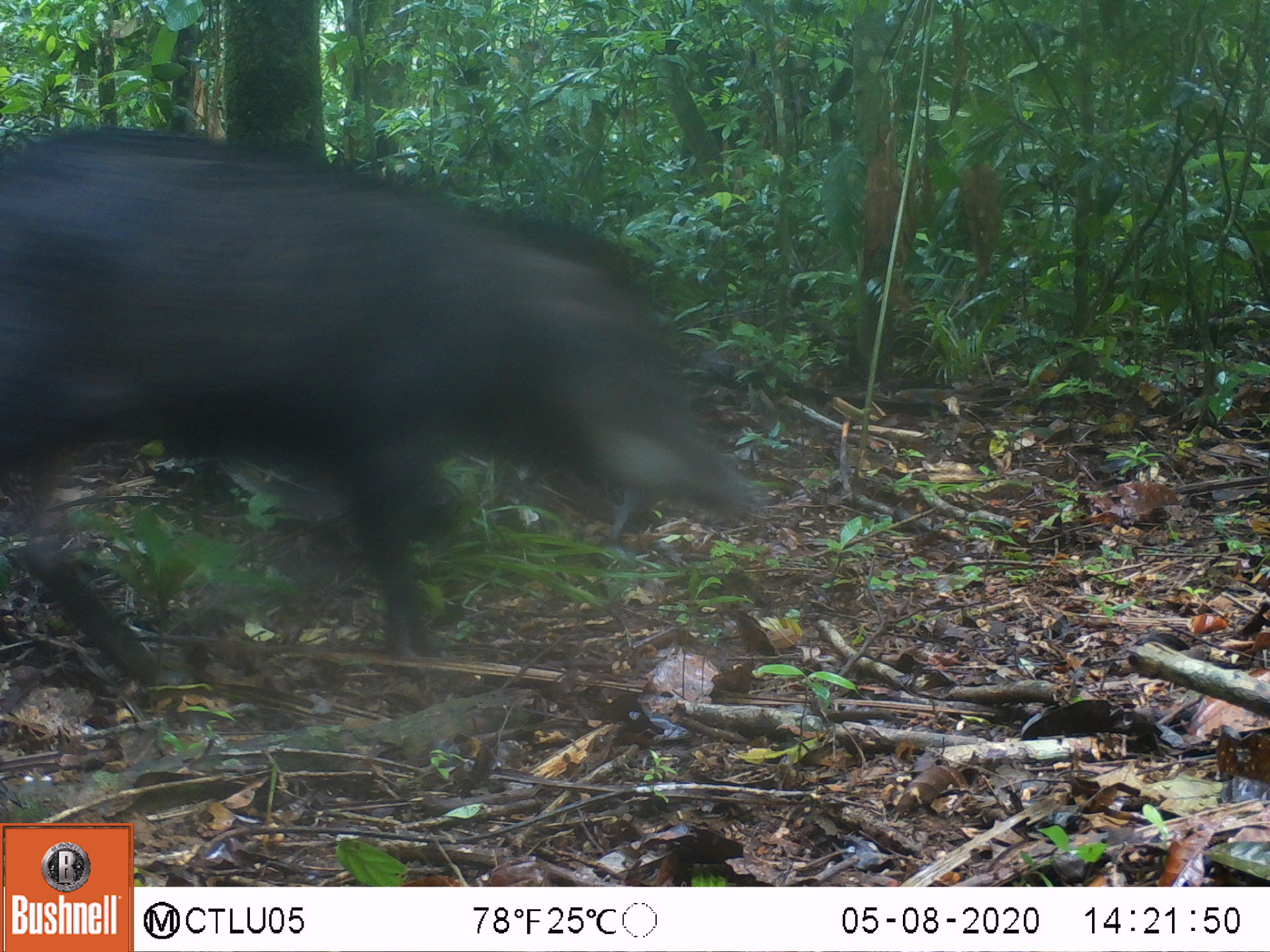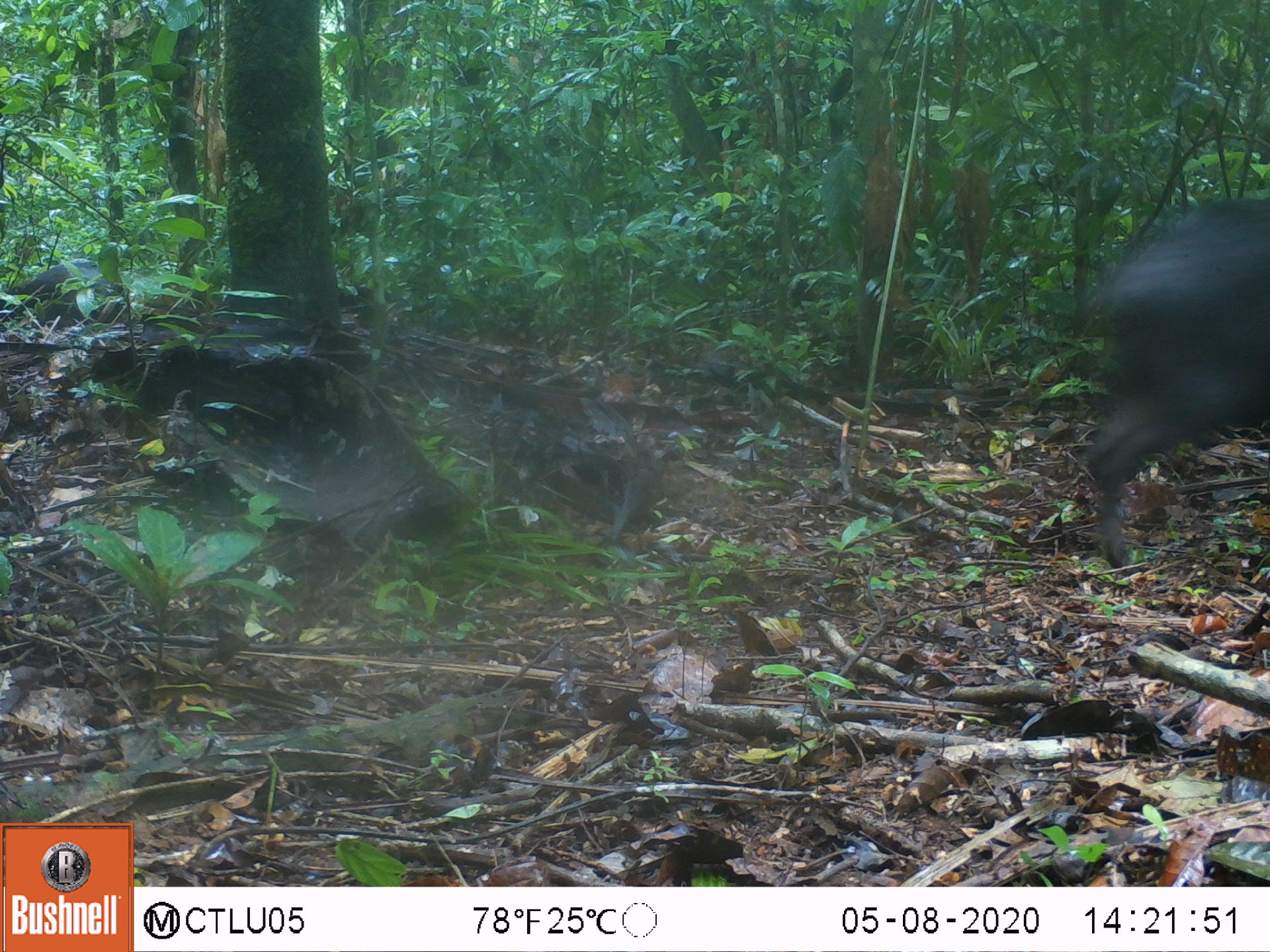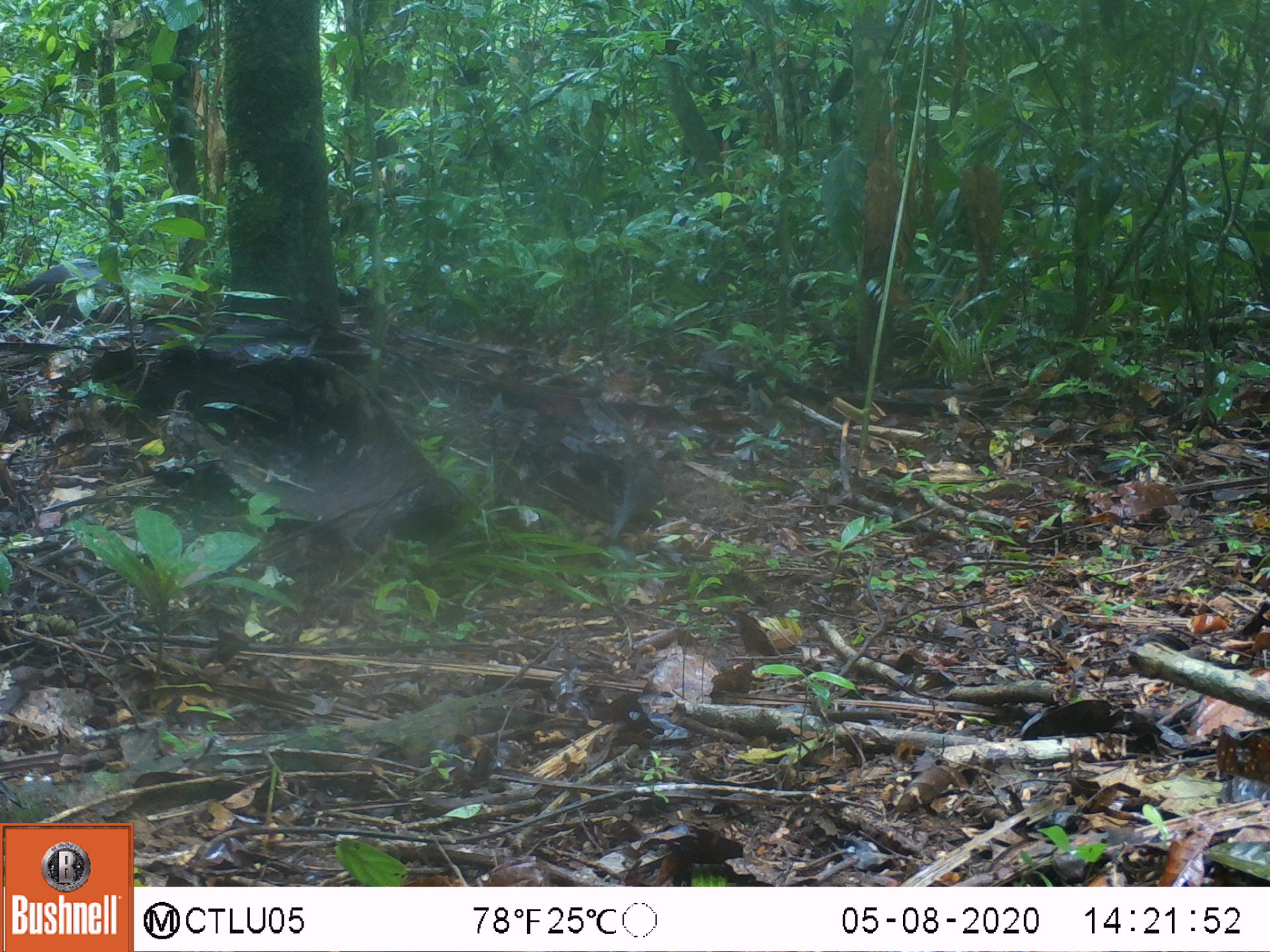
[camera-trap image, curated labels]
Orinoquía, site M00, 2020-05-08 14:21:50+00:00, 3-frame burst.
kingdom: Animalia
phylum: Chordata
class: Mammalia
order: Artiodactyla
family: Tayassuidae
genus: Tayassu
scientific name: Tayassu pecari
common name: white-lipped peccary